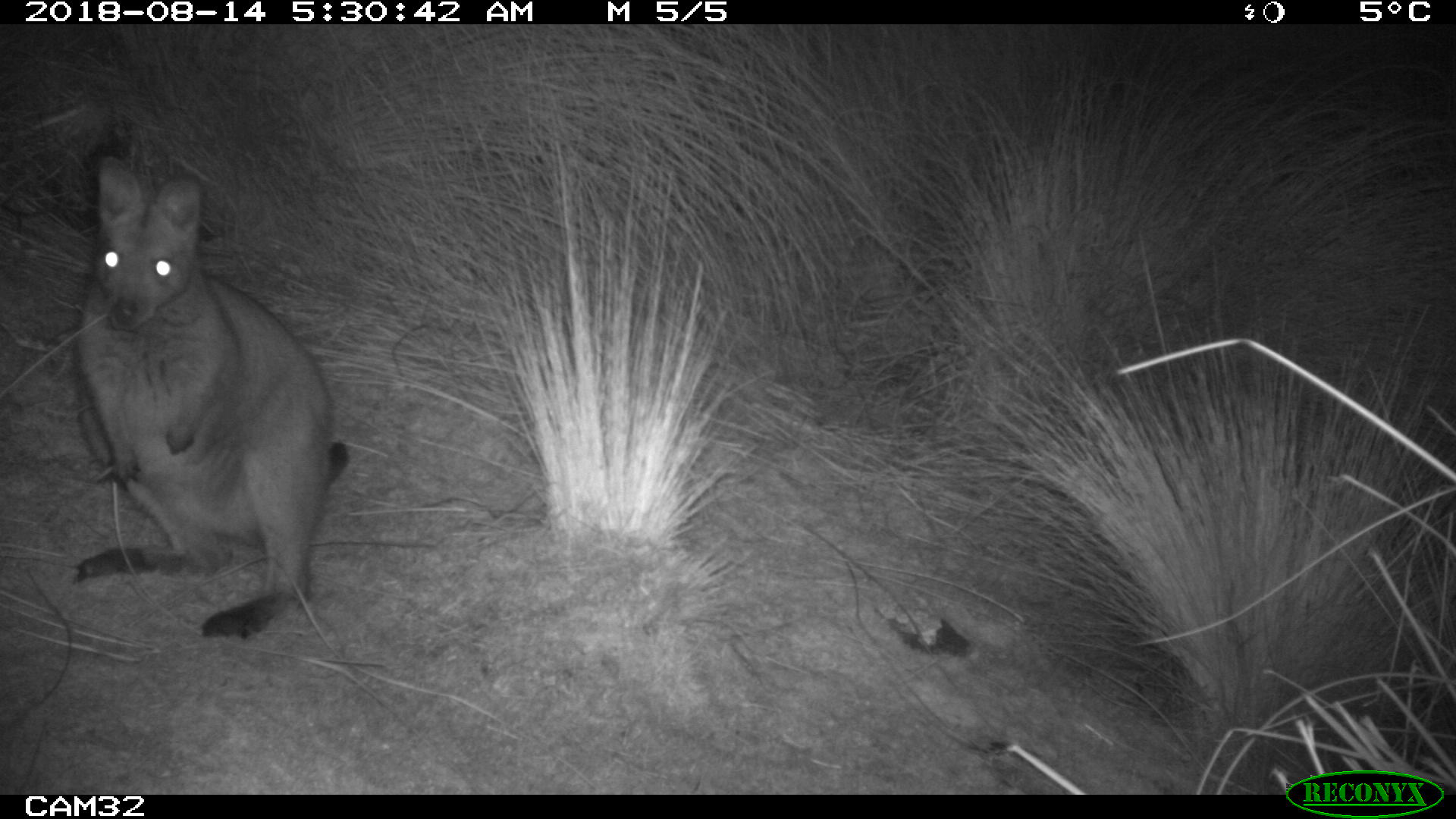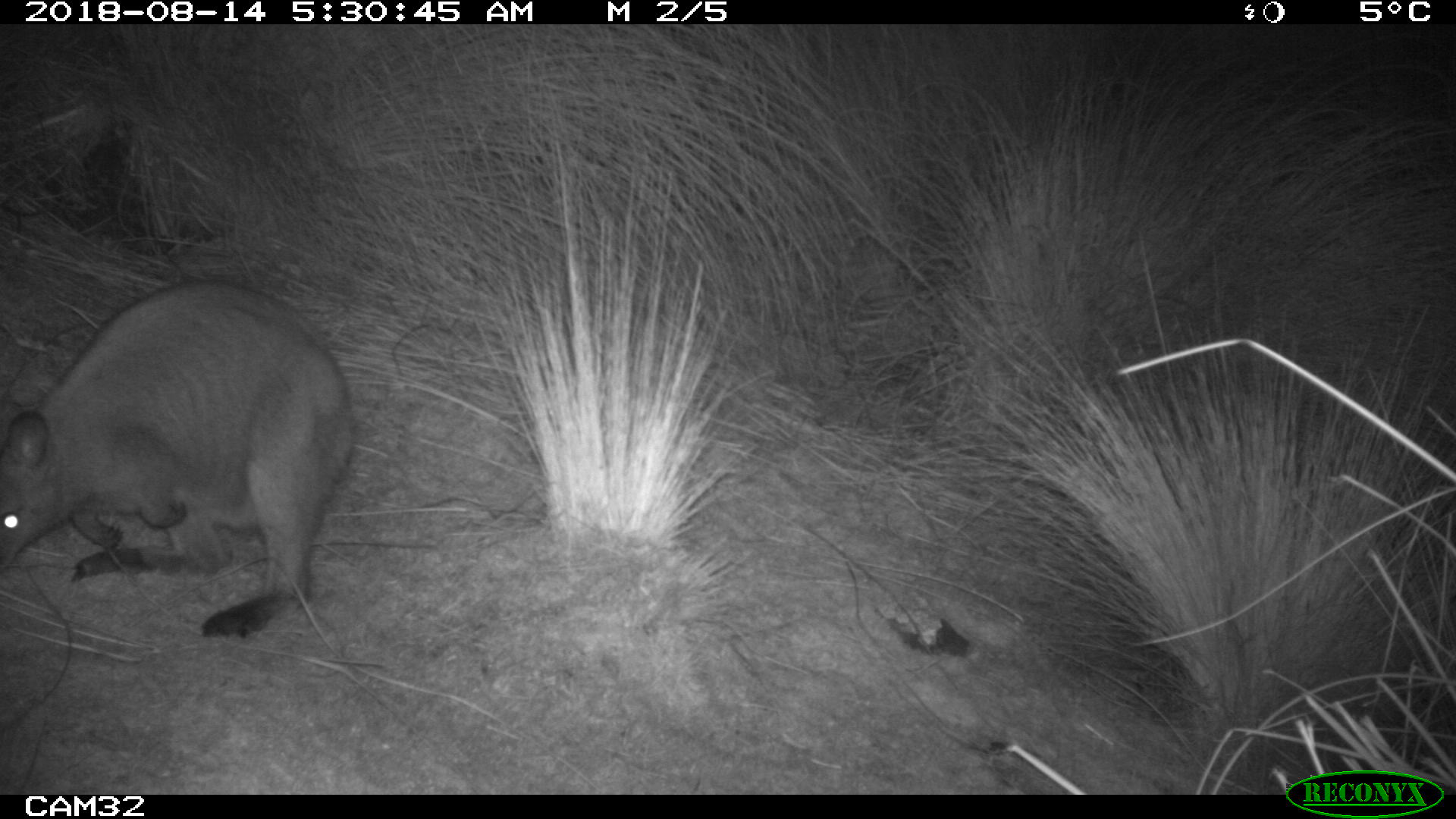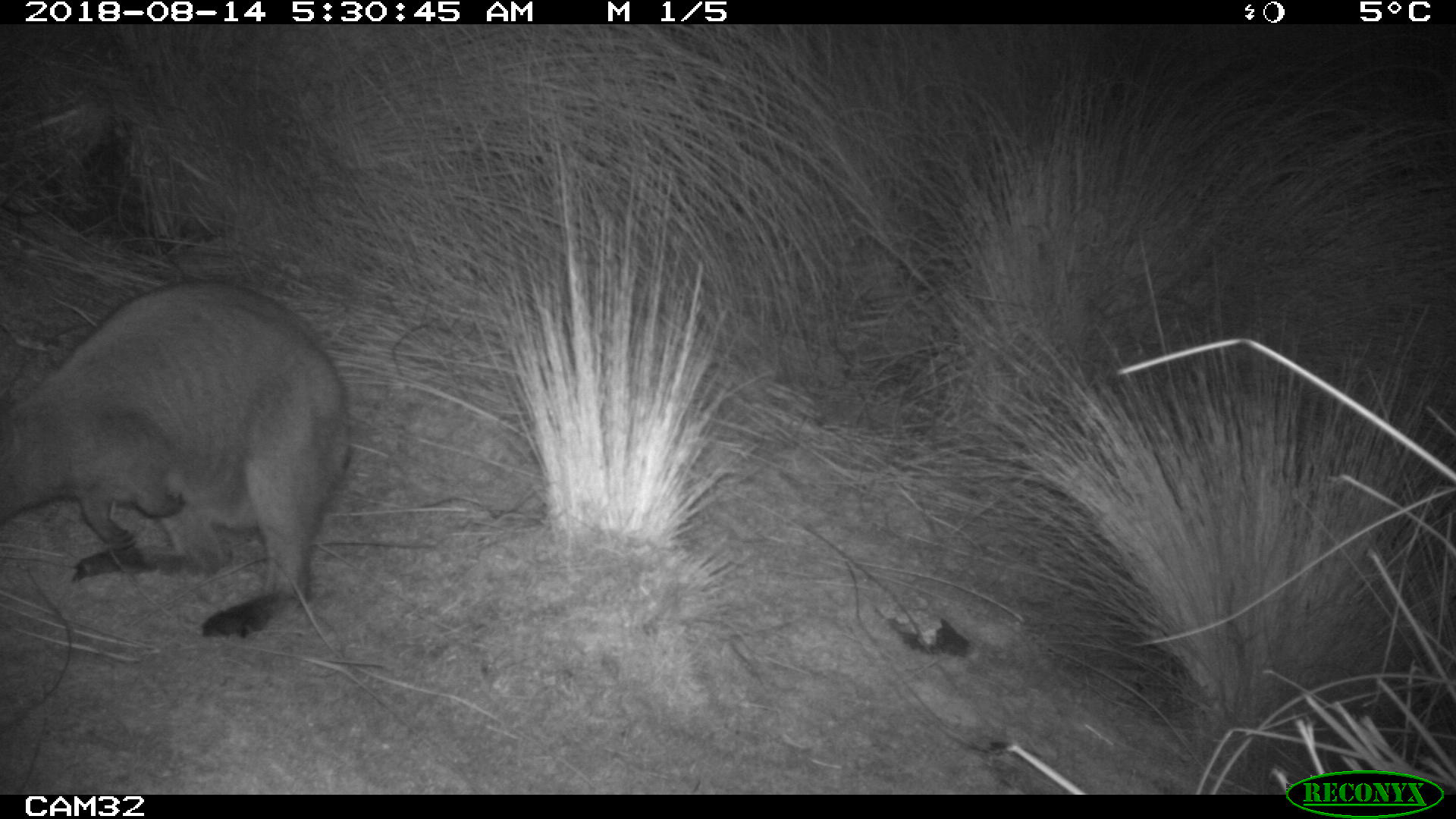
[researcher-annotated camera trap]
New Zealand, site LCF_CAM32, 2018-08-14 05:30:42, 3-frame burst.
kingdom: Animalia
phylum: Chordata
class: Mammalia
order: Diprotodontia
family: Macropodidae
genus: Notamacropus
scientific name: Notamacropus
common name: wallaby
Wallaby (Notamacropus).